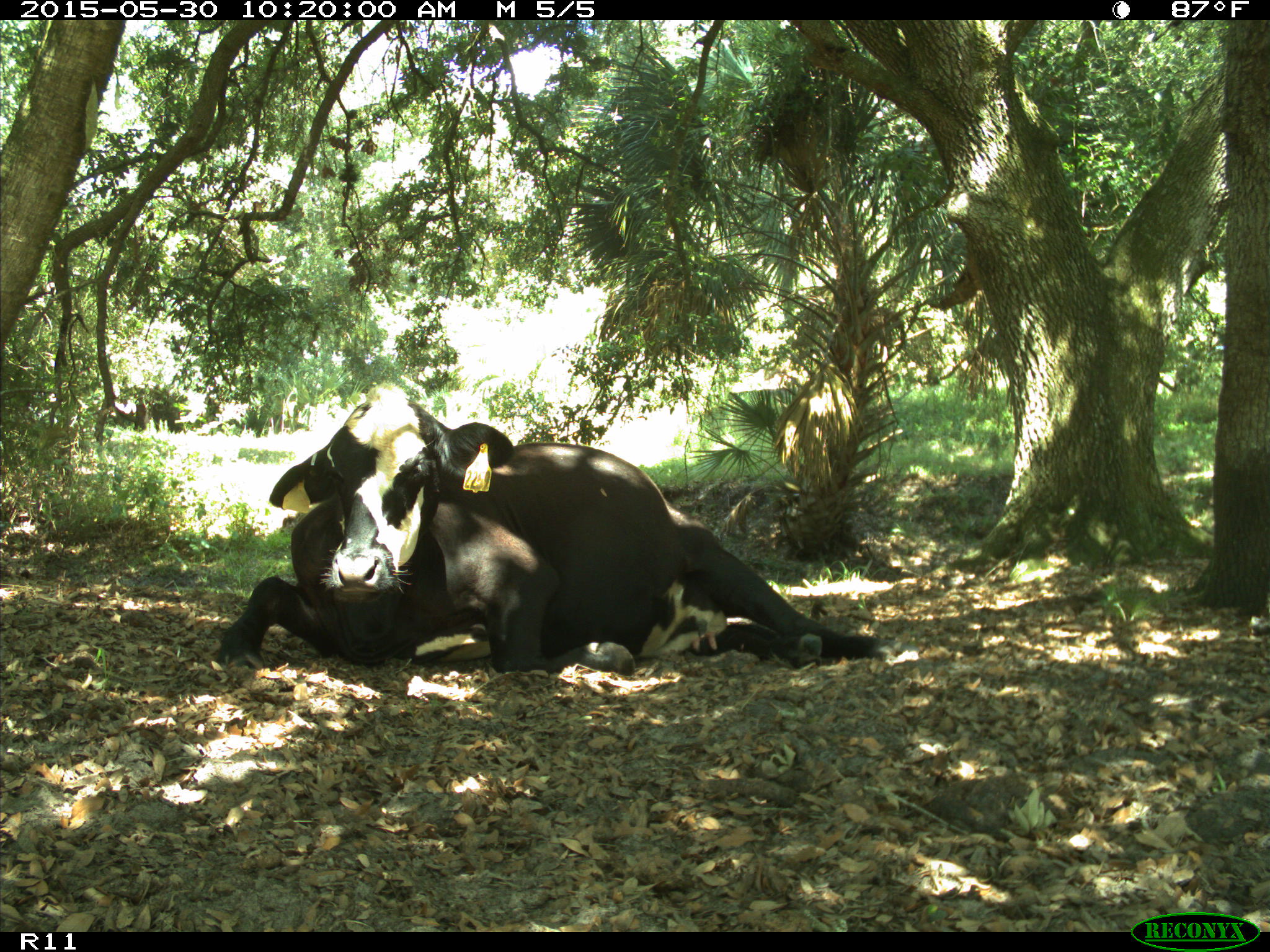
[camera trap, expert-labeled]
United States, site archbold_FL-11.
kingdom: Animalia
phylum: Chordata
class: Mammalia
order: Artiodactyla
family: Bovidae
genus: Bos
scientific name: Bos taurus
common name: domestic cow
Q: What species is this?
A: Bos taurus (domestic cow).